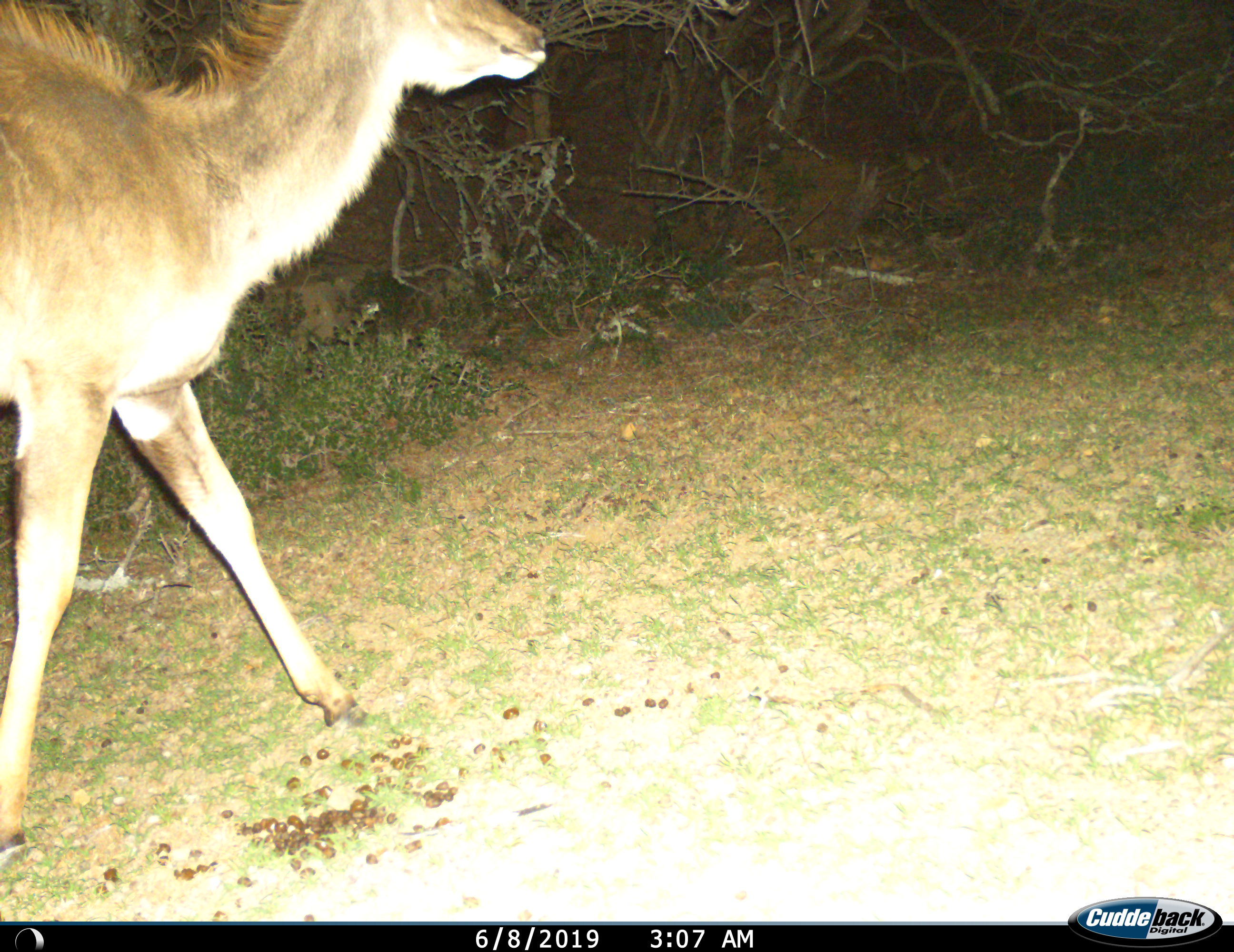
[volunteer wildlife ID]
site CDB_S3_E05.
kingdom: Animalia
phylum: Chordata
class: Mammalia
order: Artiodactyla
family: Bovidae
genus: Tragelaphus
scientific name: Tragelaphus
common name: kudu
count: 1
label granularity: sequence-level